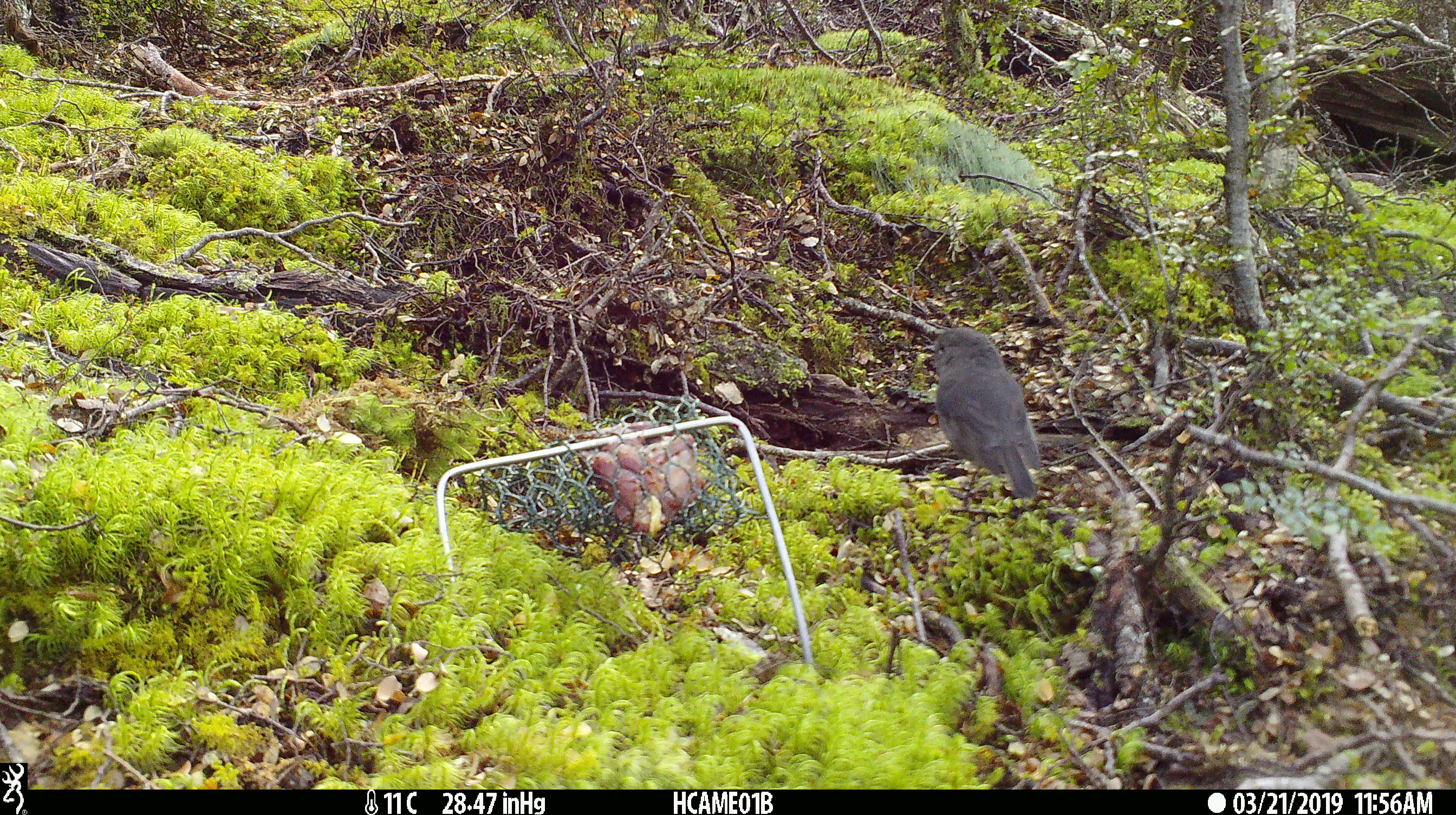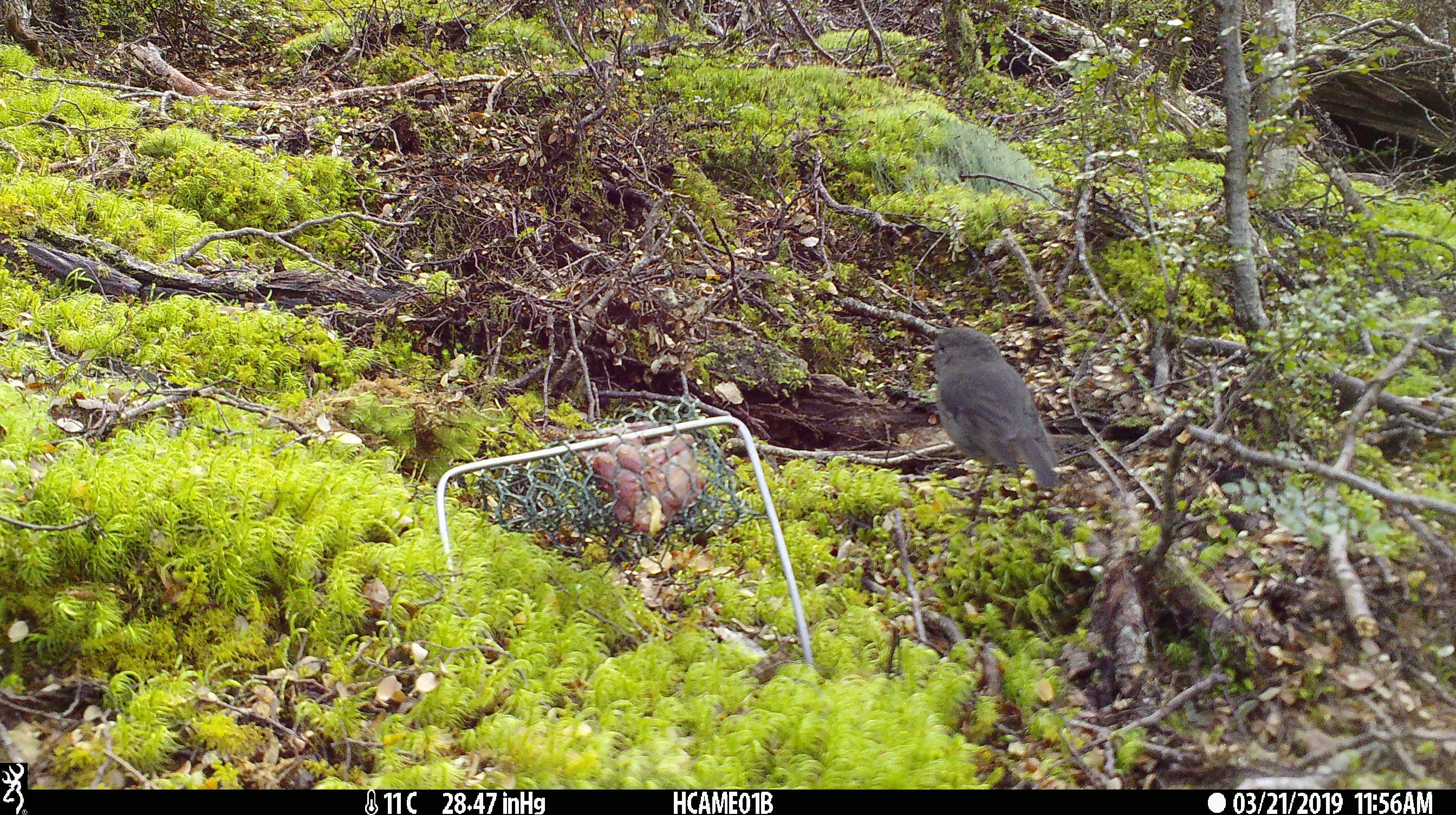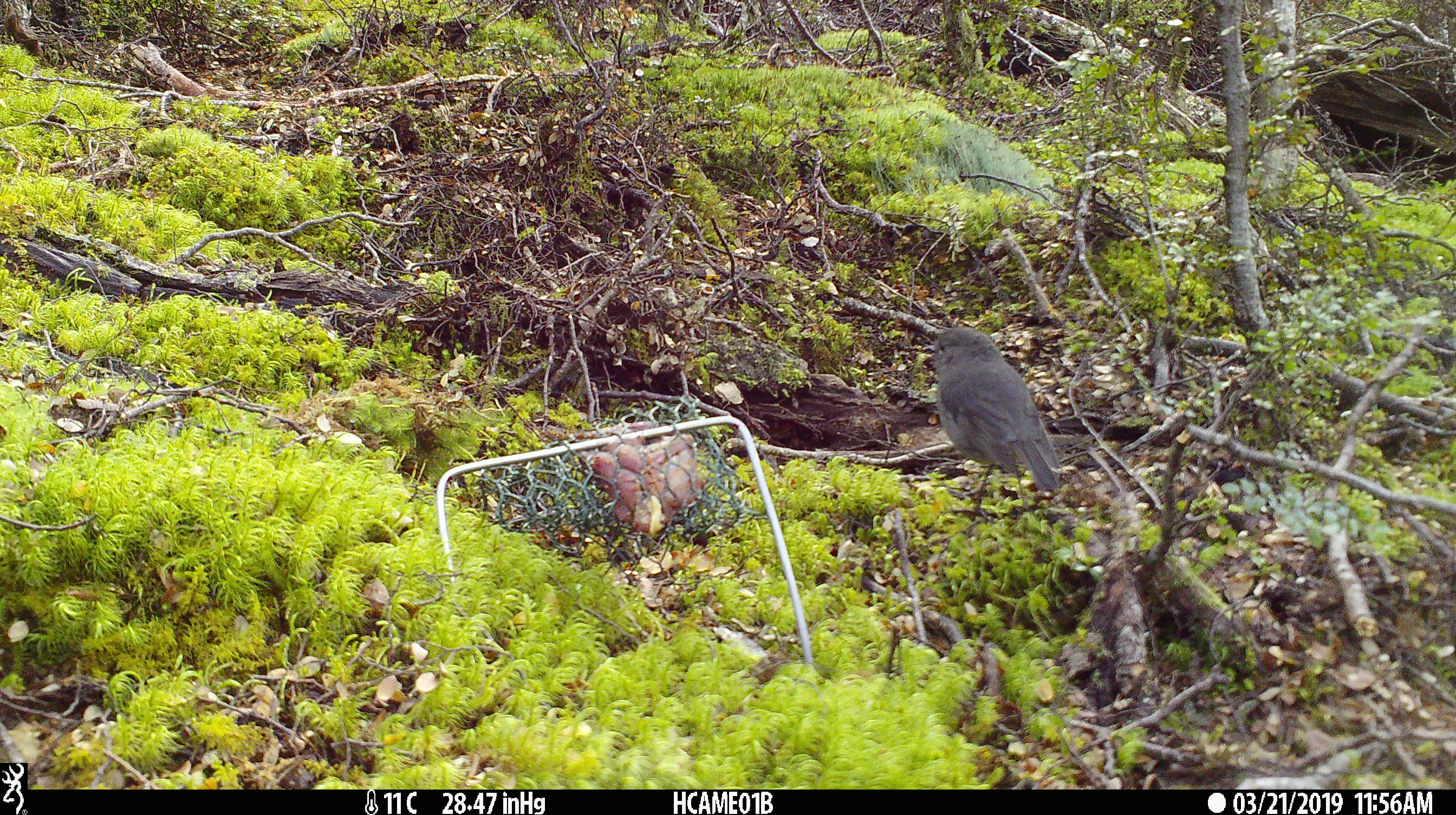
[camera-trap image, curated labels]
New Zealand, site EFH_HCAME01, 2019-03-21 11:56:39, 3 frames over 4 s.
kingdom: Animalia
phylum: Chordata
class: Aves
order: Passeriformes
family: Petroicidae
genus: Petroica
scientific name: Petroica australis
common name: new zealand robin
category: robin